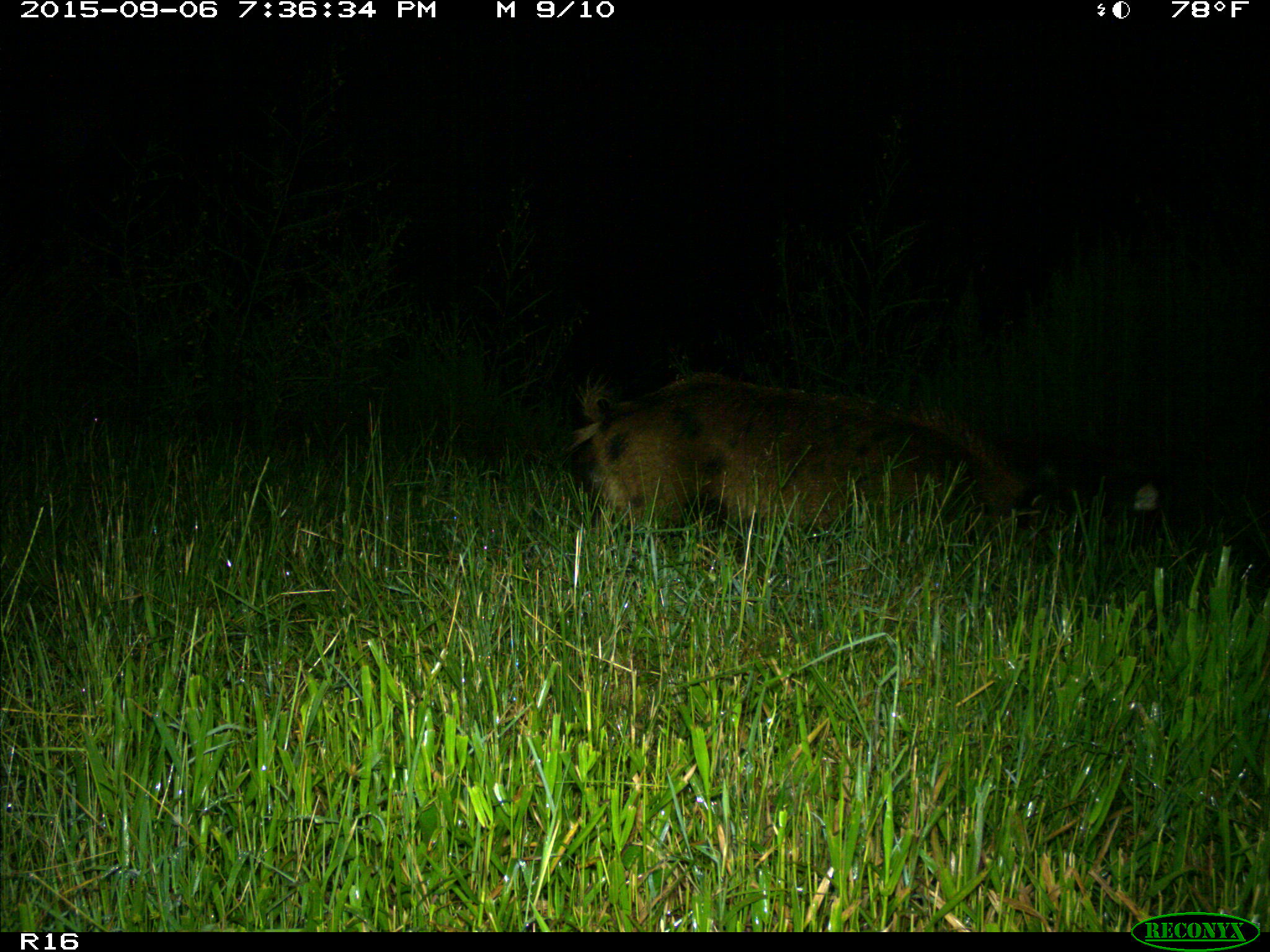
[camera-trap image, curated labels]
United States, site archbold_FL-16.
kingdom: Animalia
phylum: Chordata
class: Mammalia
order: Artiodactyla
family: Suidae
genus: Sus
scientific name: Sus scrofa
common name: wild boar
Sus scrofa (wild boar).